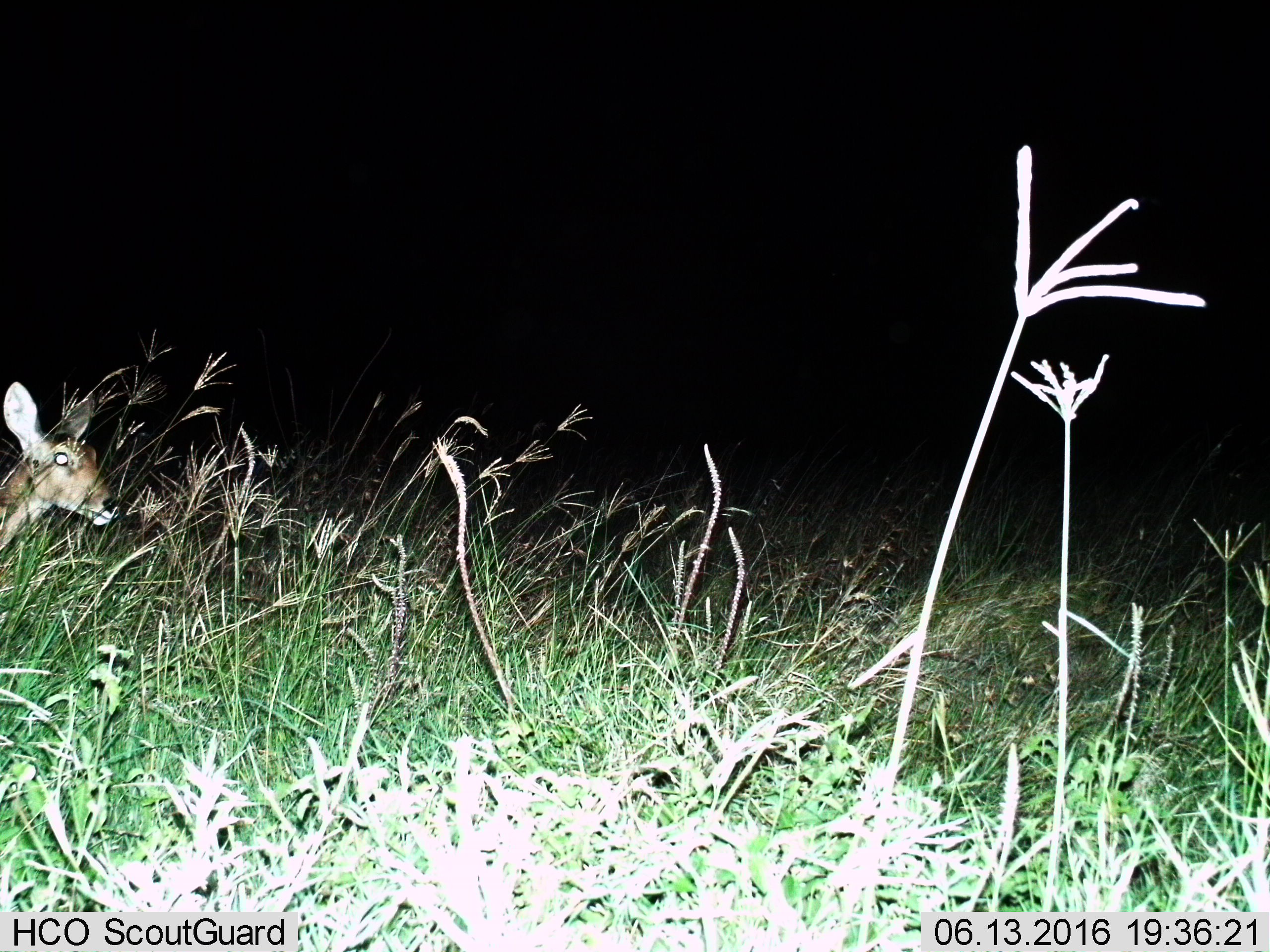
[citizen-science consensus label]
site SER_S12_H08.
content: unidentified animal